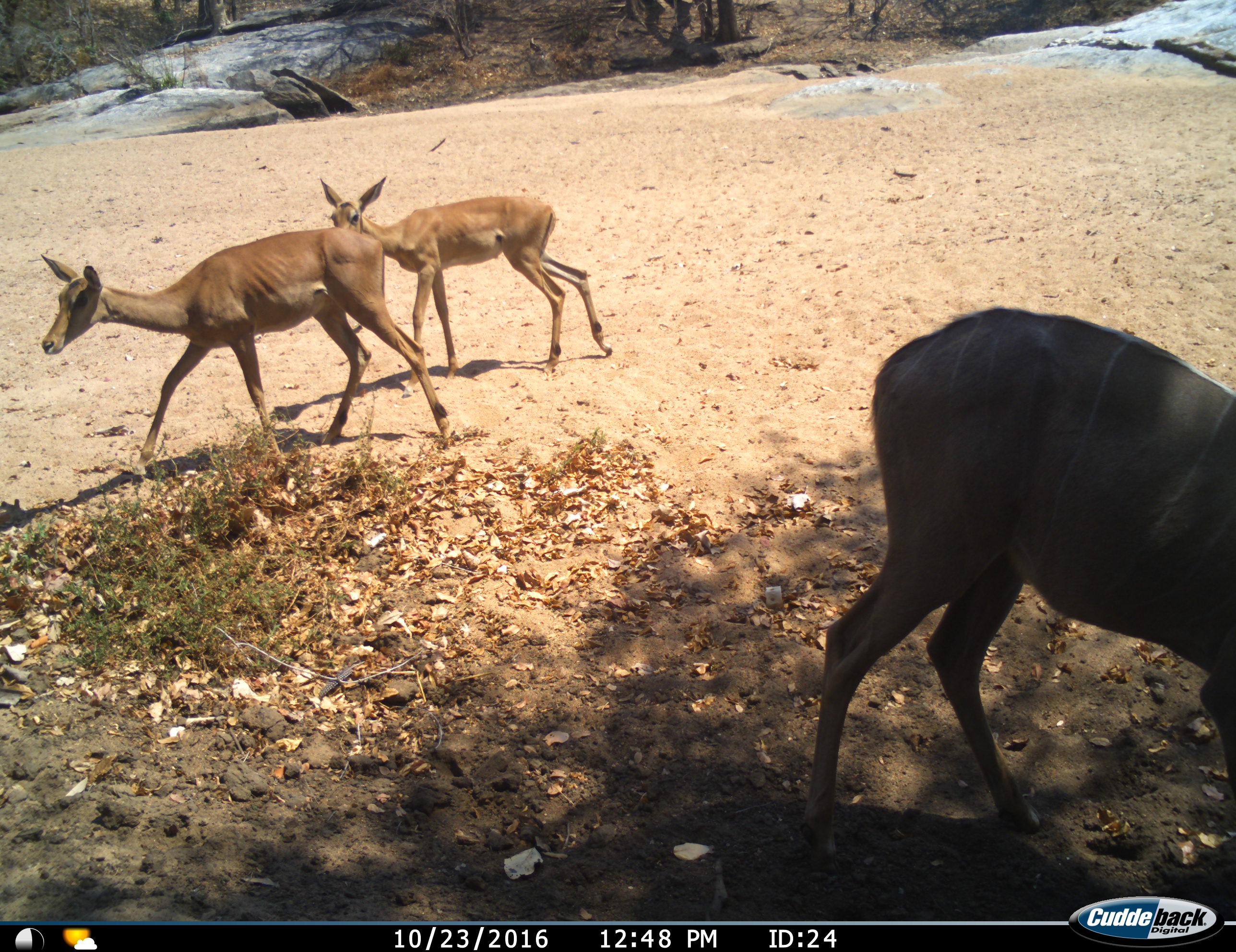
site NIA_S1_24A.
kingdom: Animalia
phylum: Chordata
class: Mammalia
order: Artiodactyla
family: Bovidae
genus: Aepyceros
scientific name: Aepyceros melampus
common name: impala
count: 2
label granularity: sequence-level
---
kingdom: Animalia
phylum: Chordata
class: Mammalia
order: Artiodactyla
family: Bovidae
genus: Tragelaphus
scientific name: Tragelaphus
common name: kudu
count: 1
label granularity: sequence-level